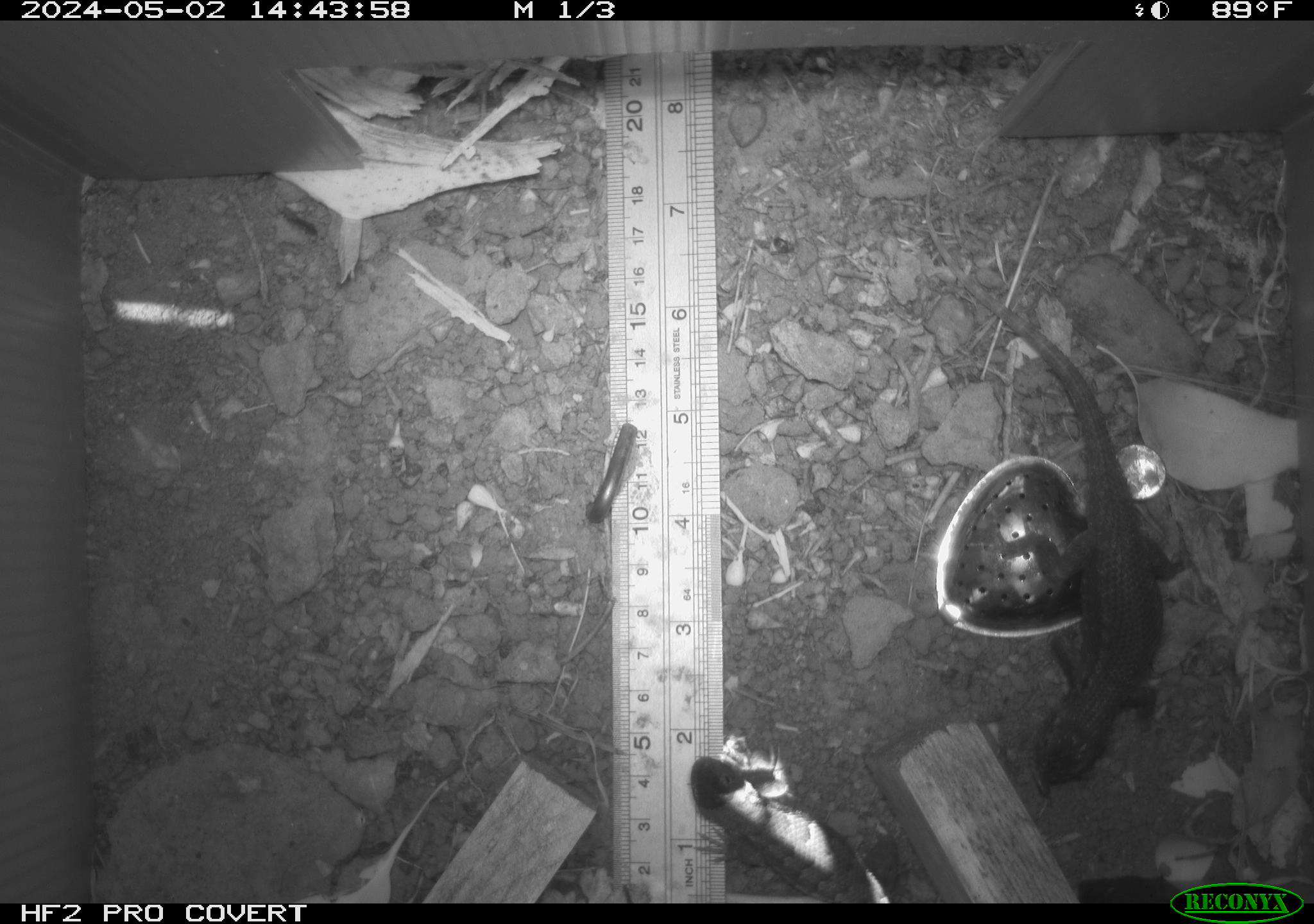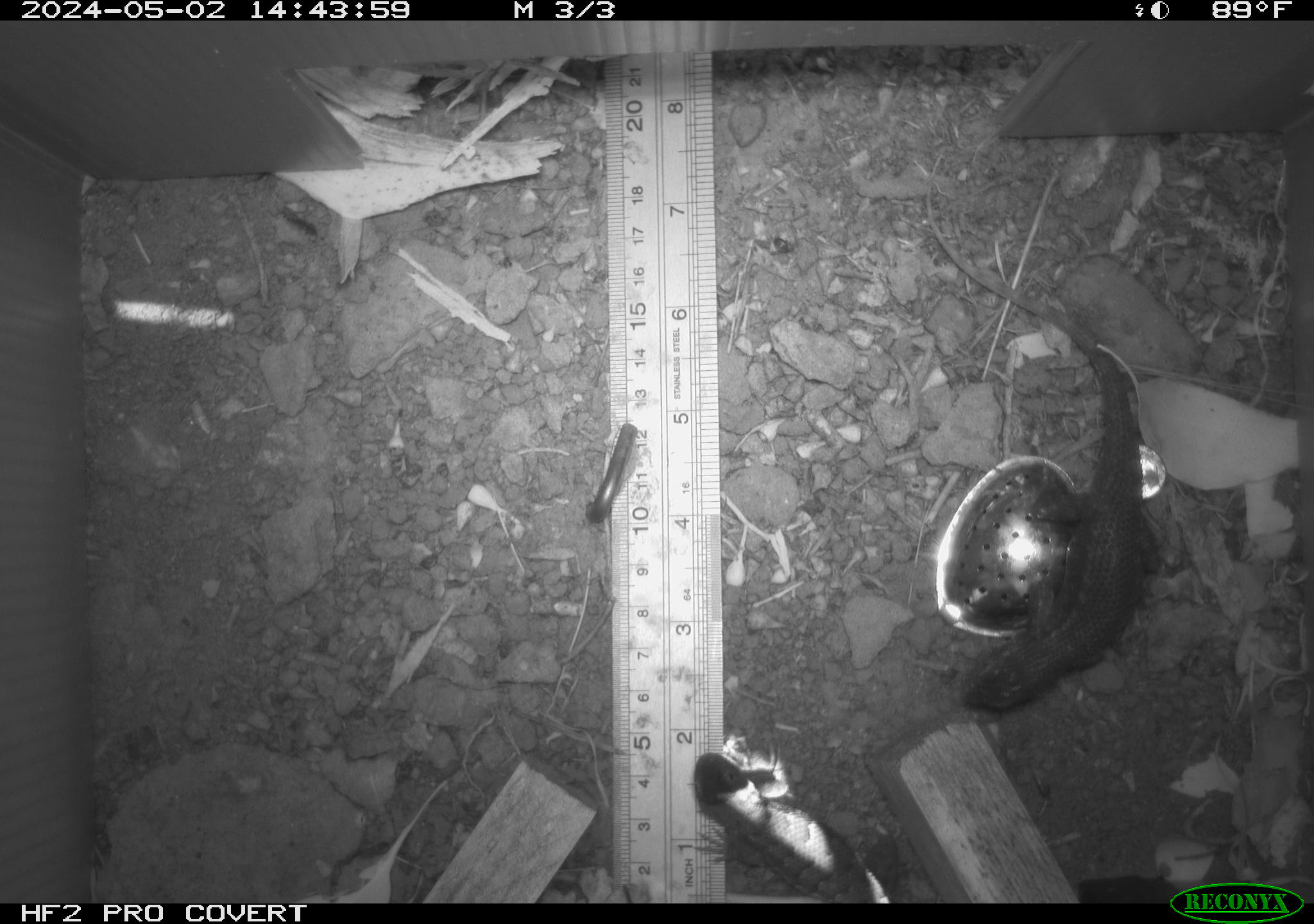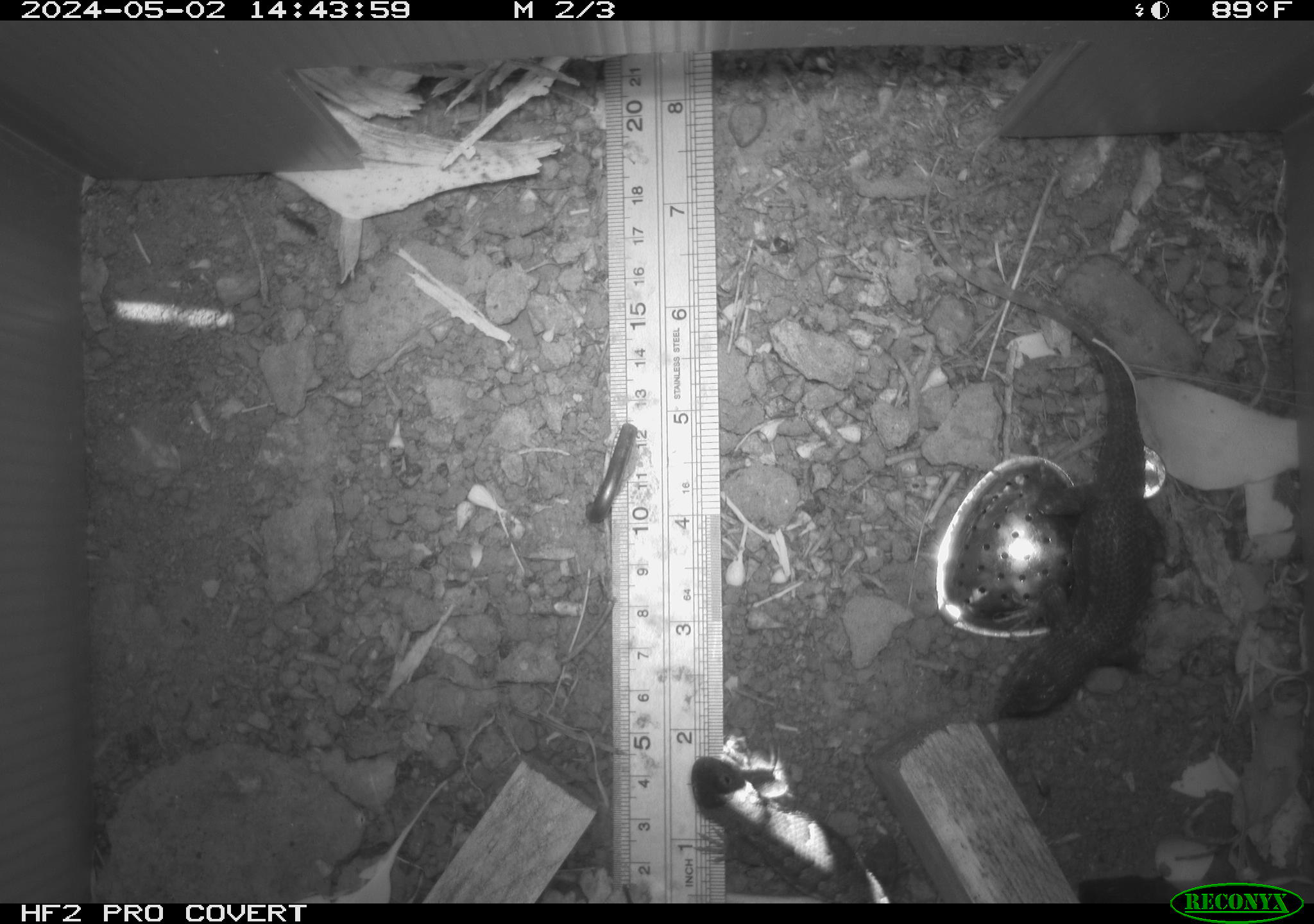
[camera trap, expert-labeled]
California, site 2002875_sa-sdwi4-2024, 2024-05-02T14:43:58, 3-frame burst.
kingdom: Animalia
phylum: Chordata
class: Reptilia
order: Squamata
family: Phrynosomatidae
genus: Sceloporus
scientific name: Sceloporus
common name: spiny lizards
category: sceloporus species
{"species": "sceloporus species (spiny lizards) (Sceloporus)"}